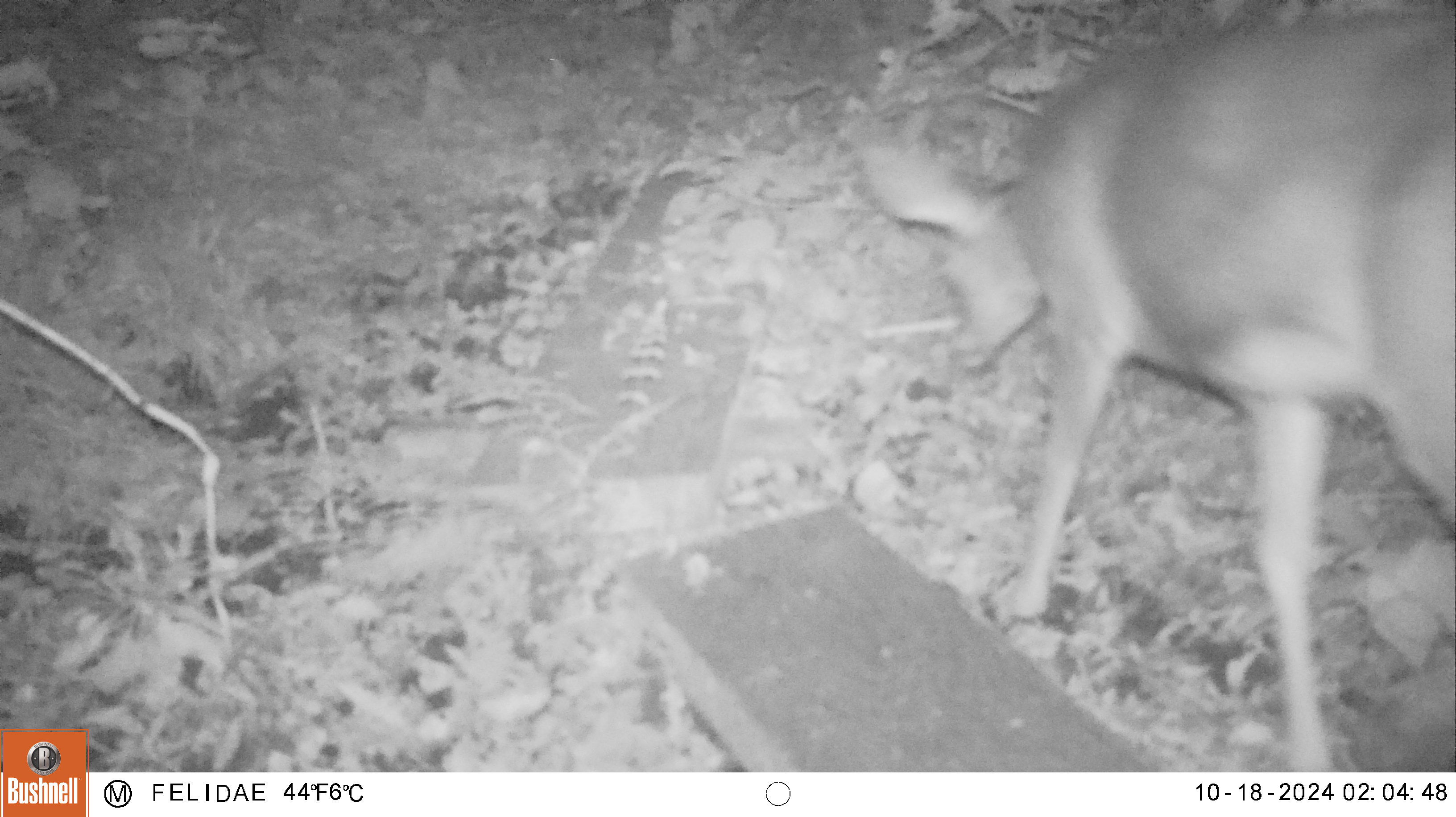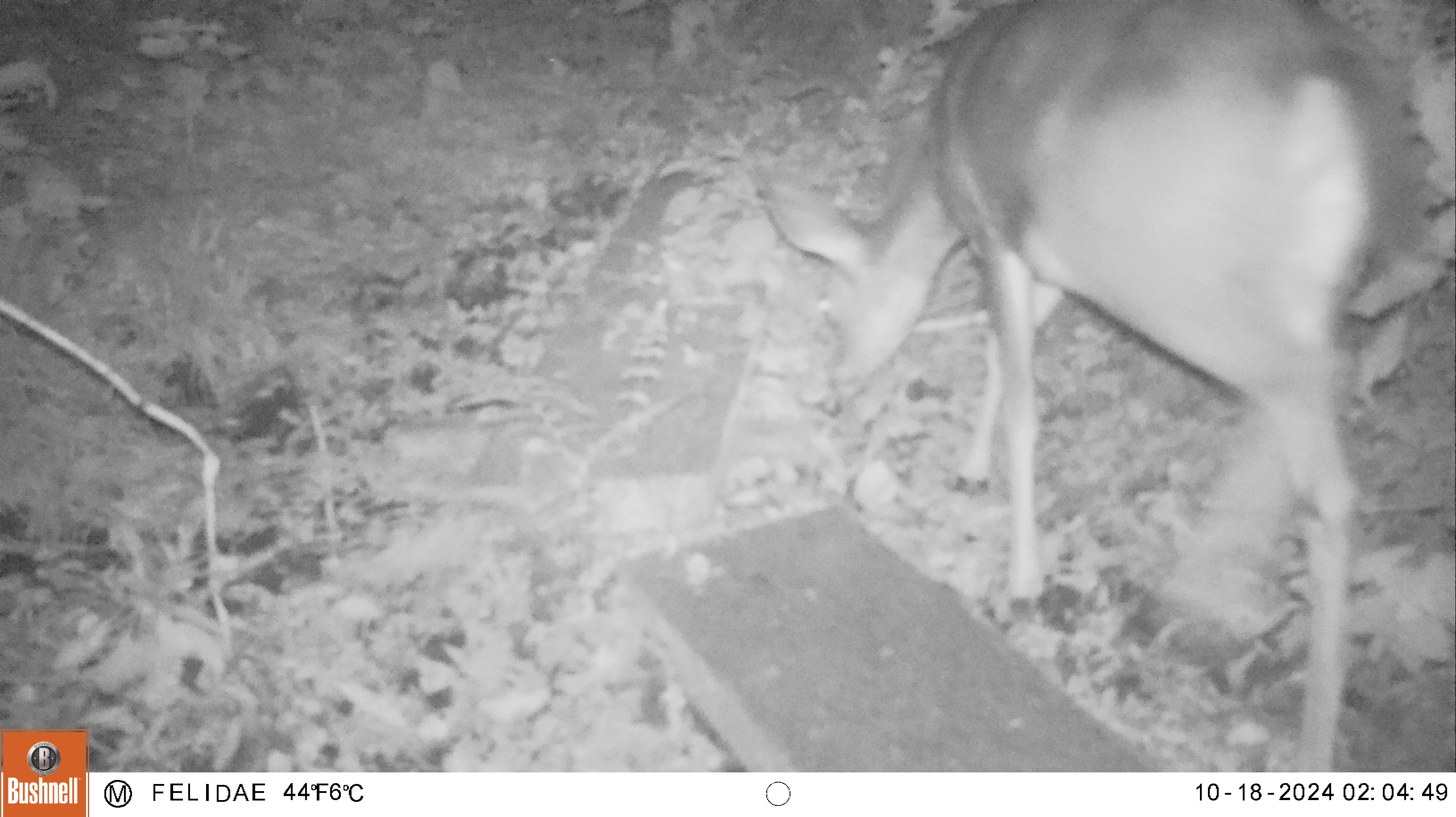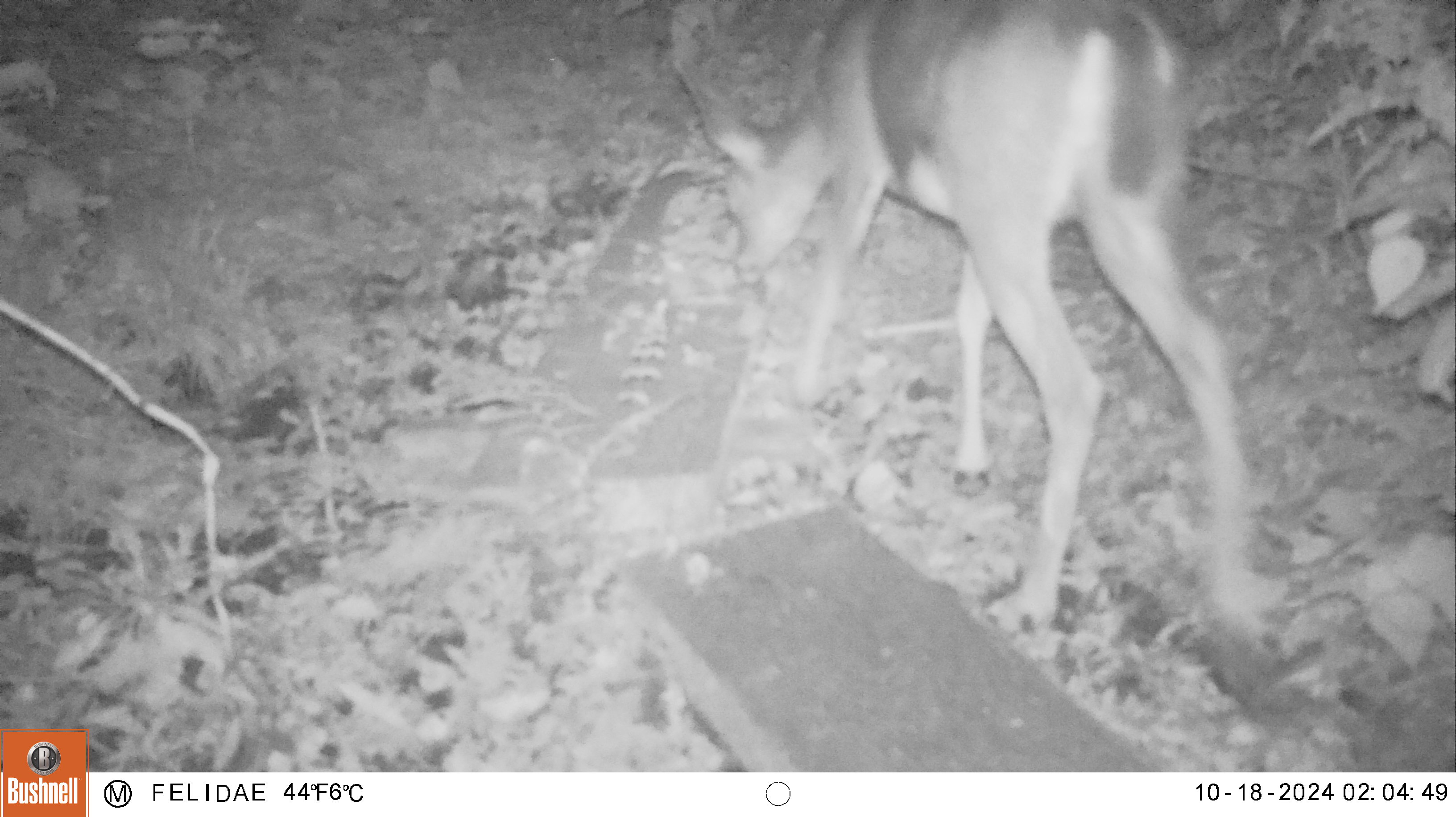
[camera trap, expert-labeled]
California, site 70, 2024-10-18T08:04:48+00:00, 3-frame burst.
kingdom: Animalia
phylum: Chordata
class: Mammalia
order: Artiodactyla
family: Cervidae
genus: Odocoileus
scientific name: Odocoileus hemionus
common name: mule deer